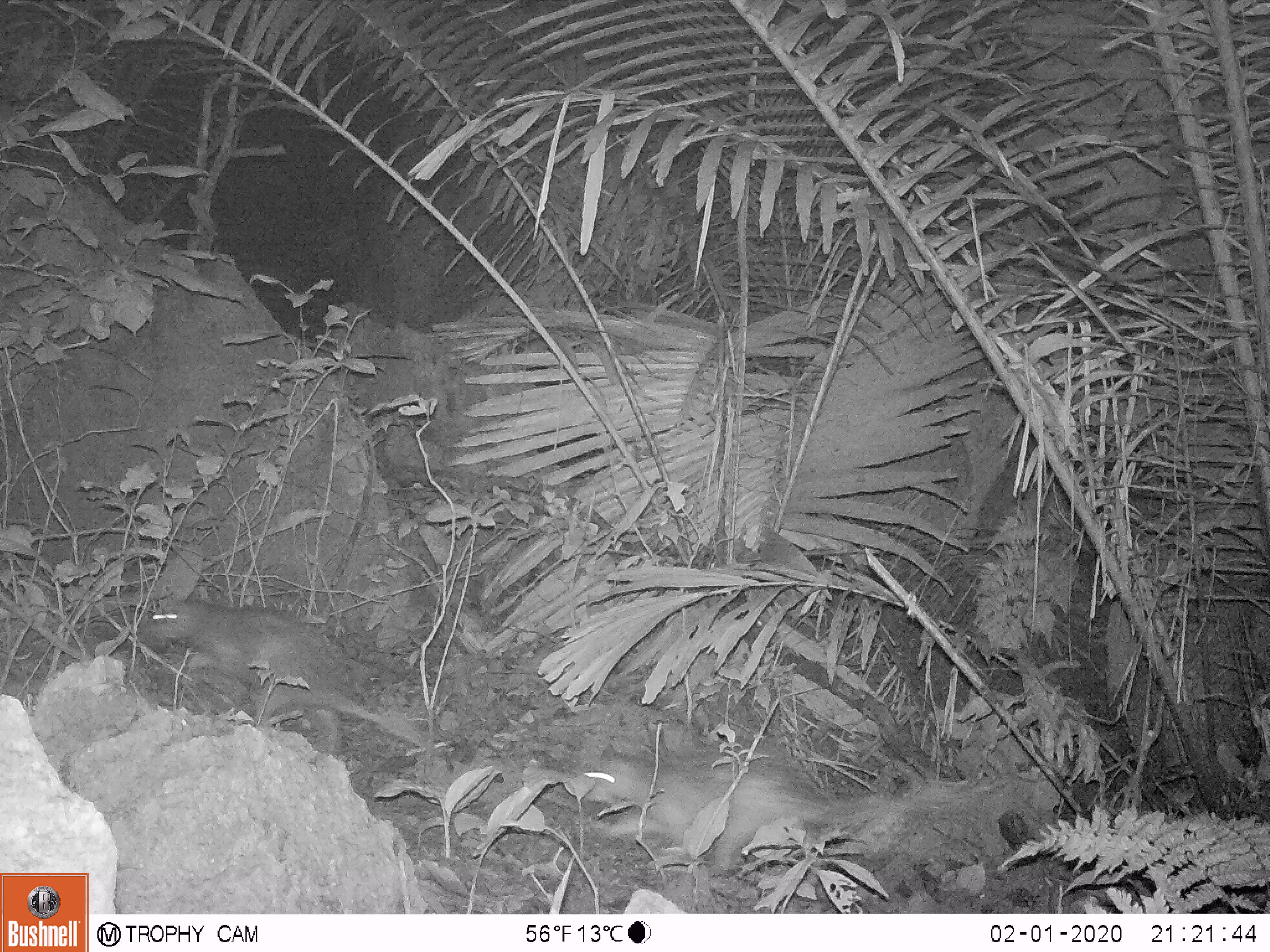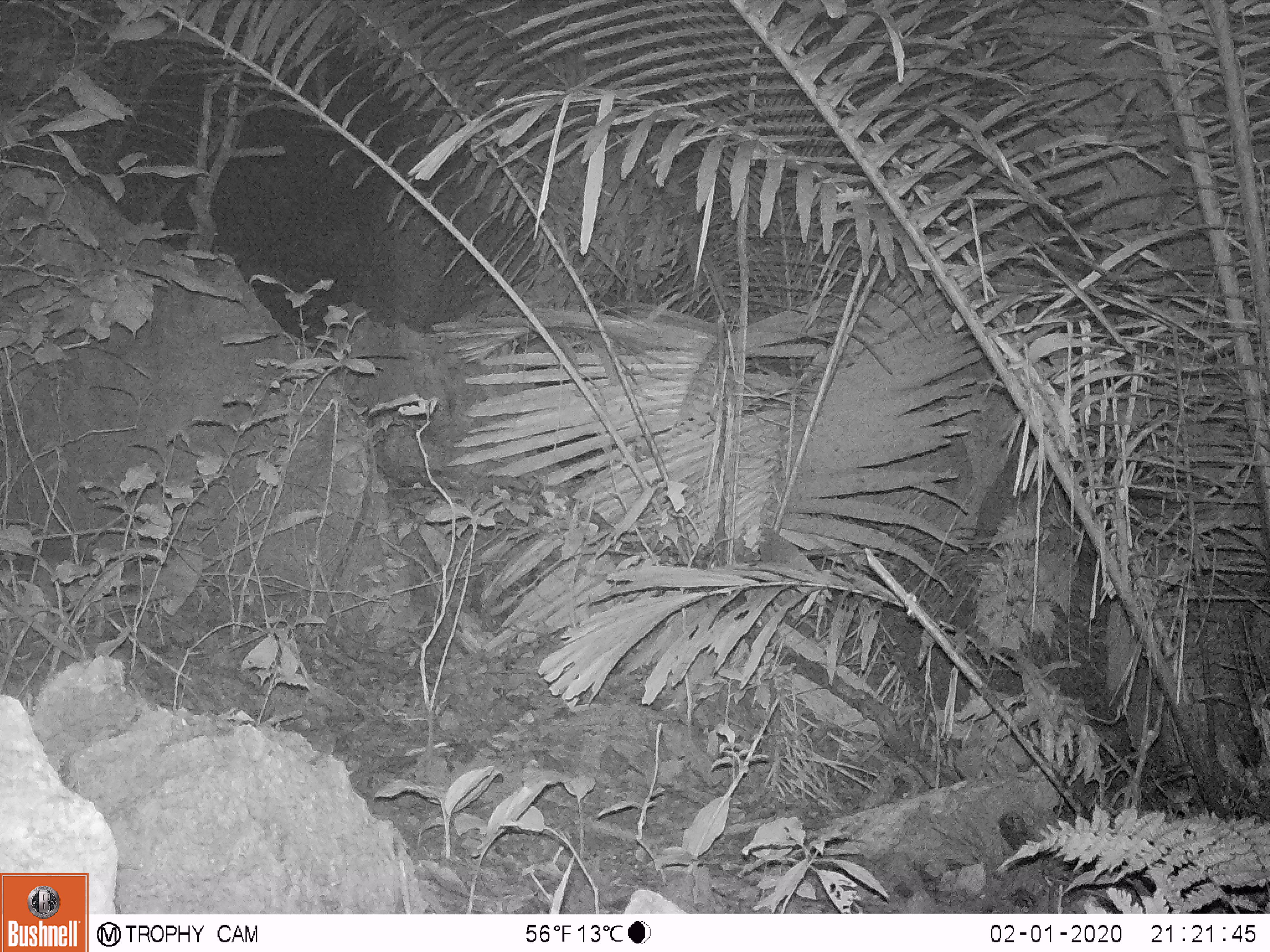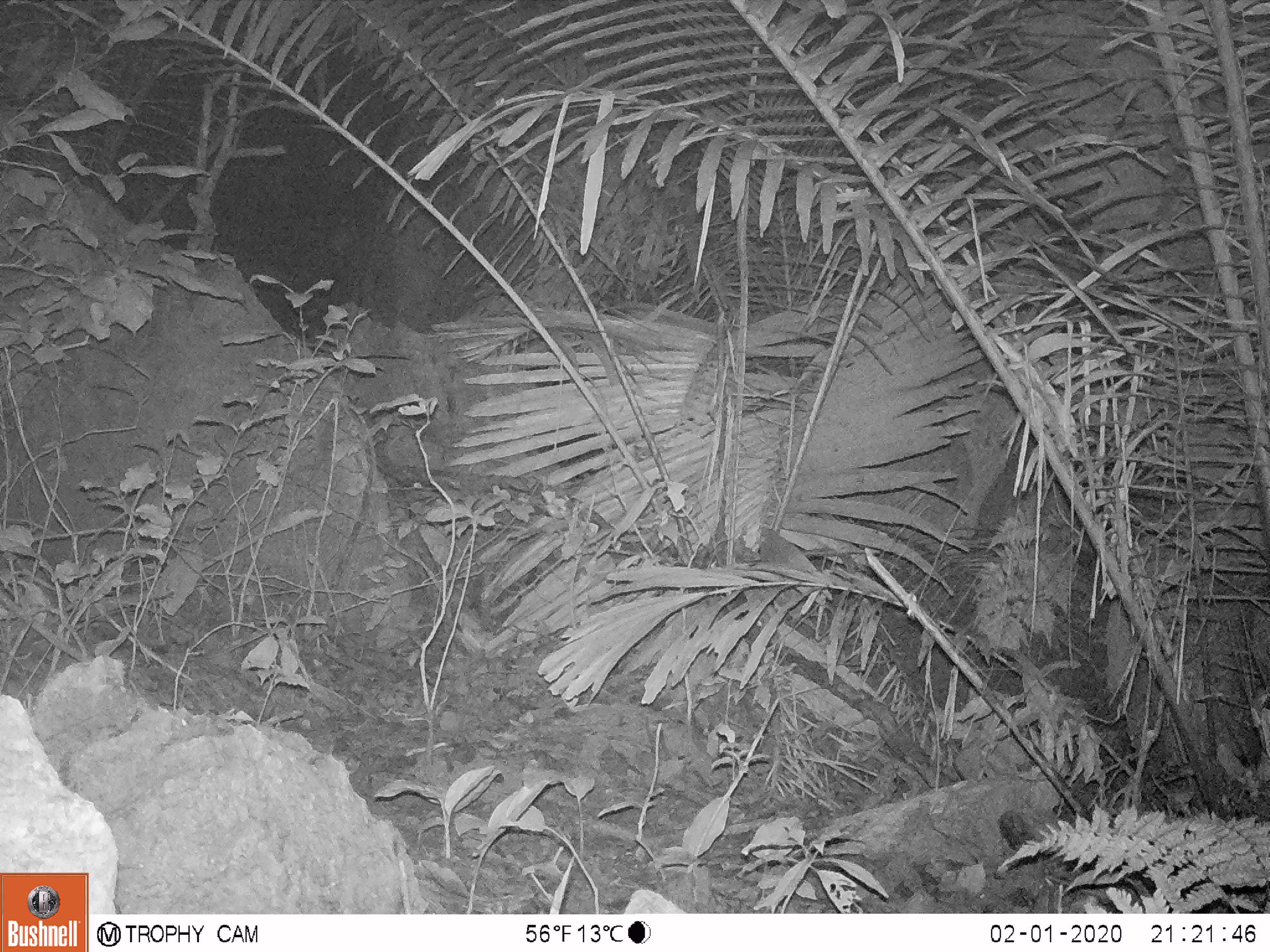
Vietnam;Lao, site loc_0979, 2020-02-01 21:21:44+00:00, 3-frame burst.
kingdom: Animalia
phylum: Chordata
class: Mammalia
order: Rodentia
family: Hystricidae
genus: Atherurus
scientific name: Atherurus macrourus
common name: asiatic brush-tailed porcupine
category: asiatic brush tailed porcupine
Asiatic brush tailed porcupine (asiatic brush-tailed porcupine) (Atherurus macrourus). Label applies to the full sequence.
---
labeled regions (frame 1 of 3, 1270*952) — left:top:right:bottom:
asiatic brush tailed porcupine: 138:595:442:755; 571:754:954:870